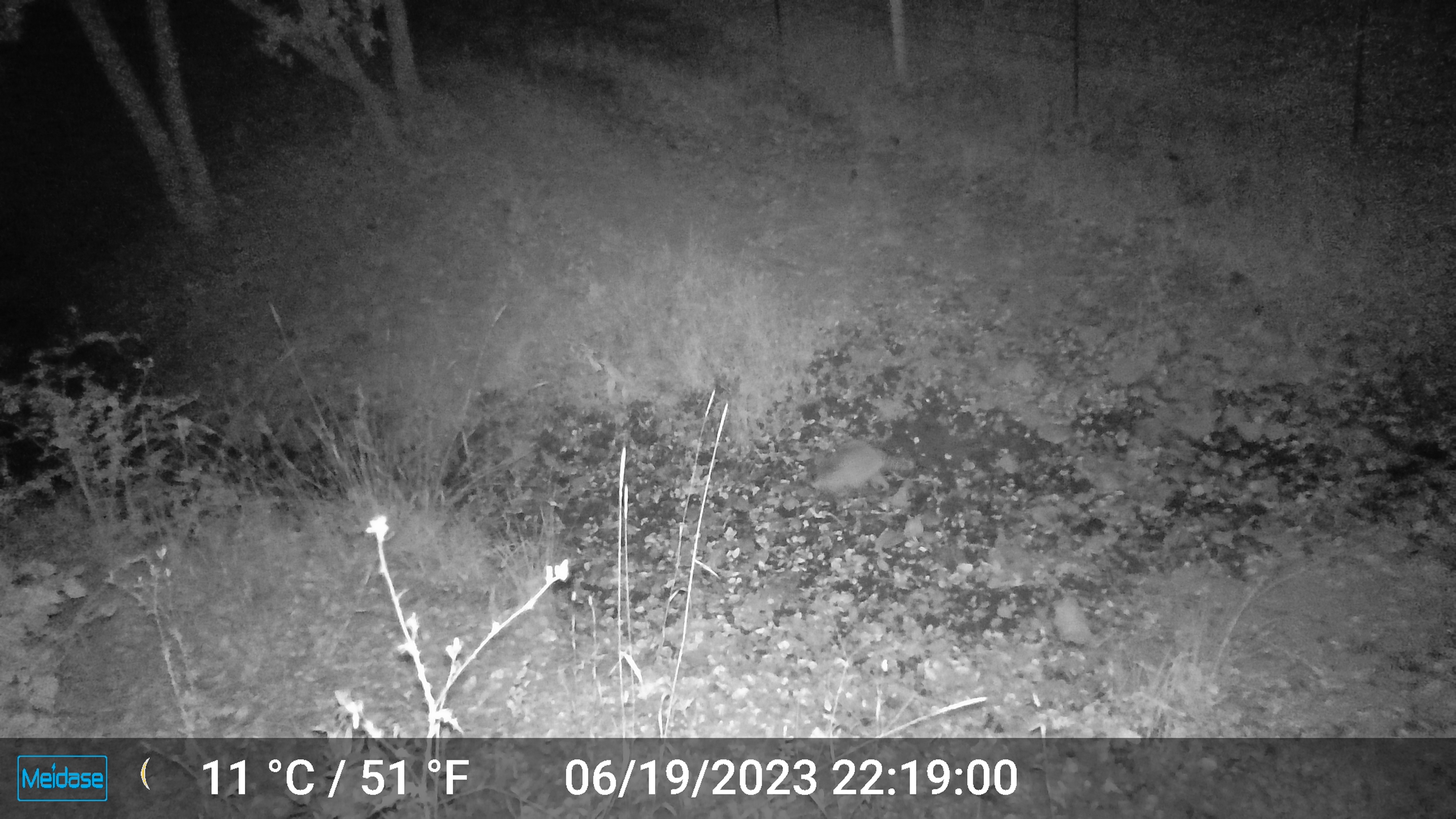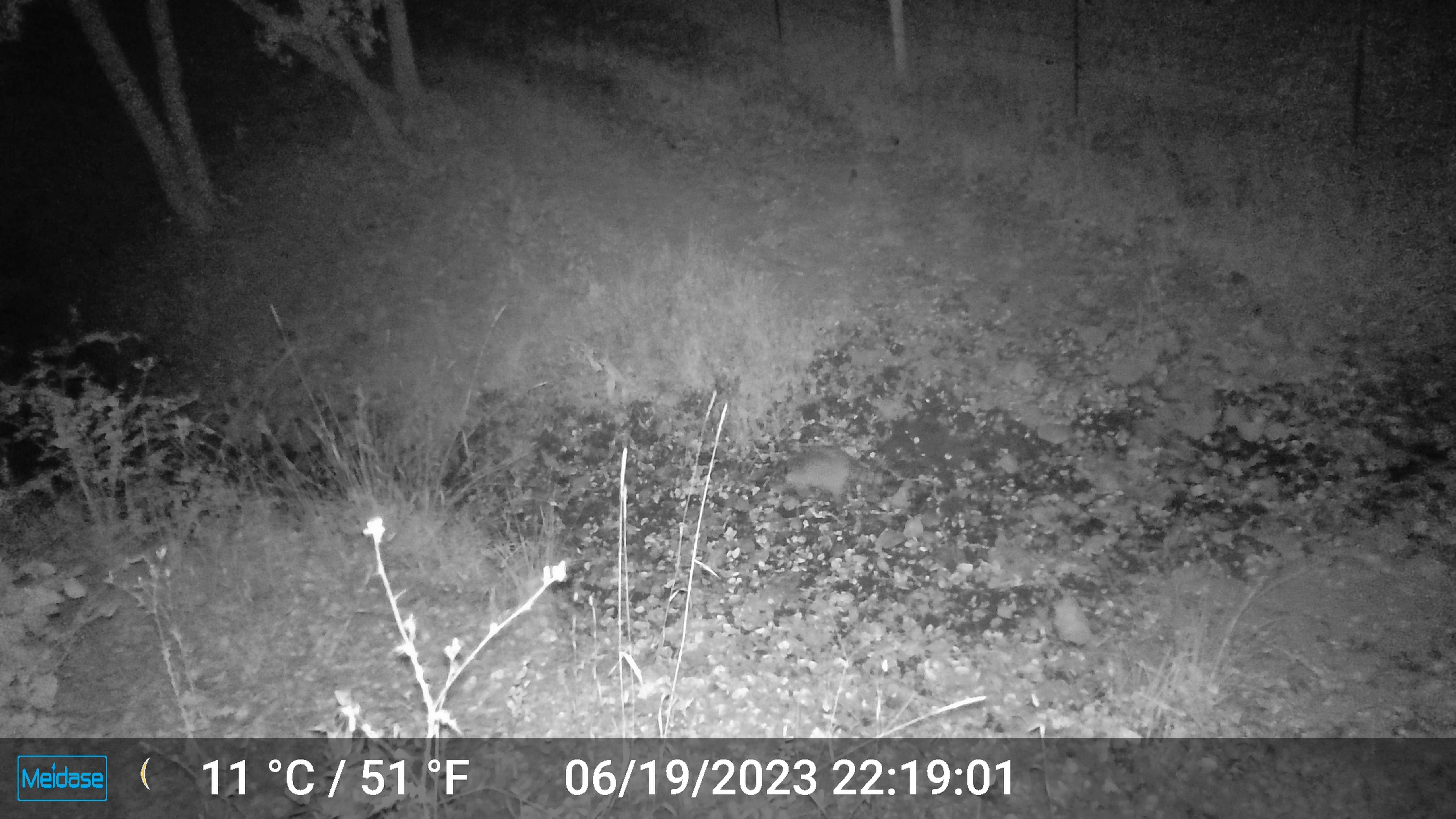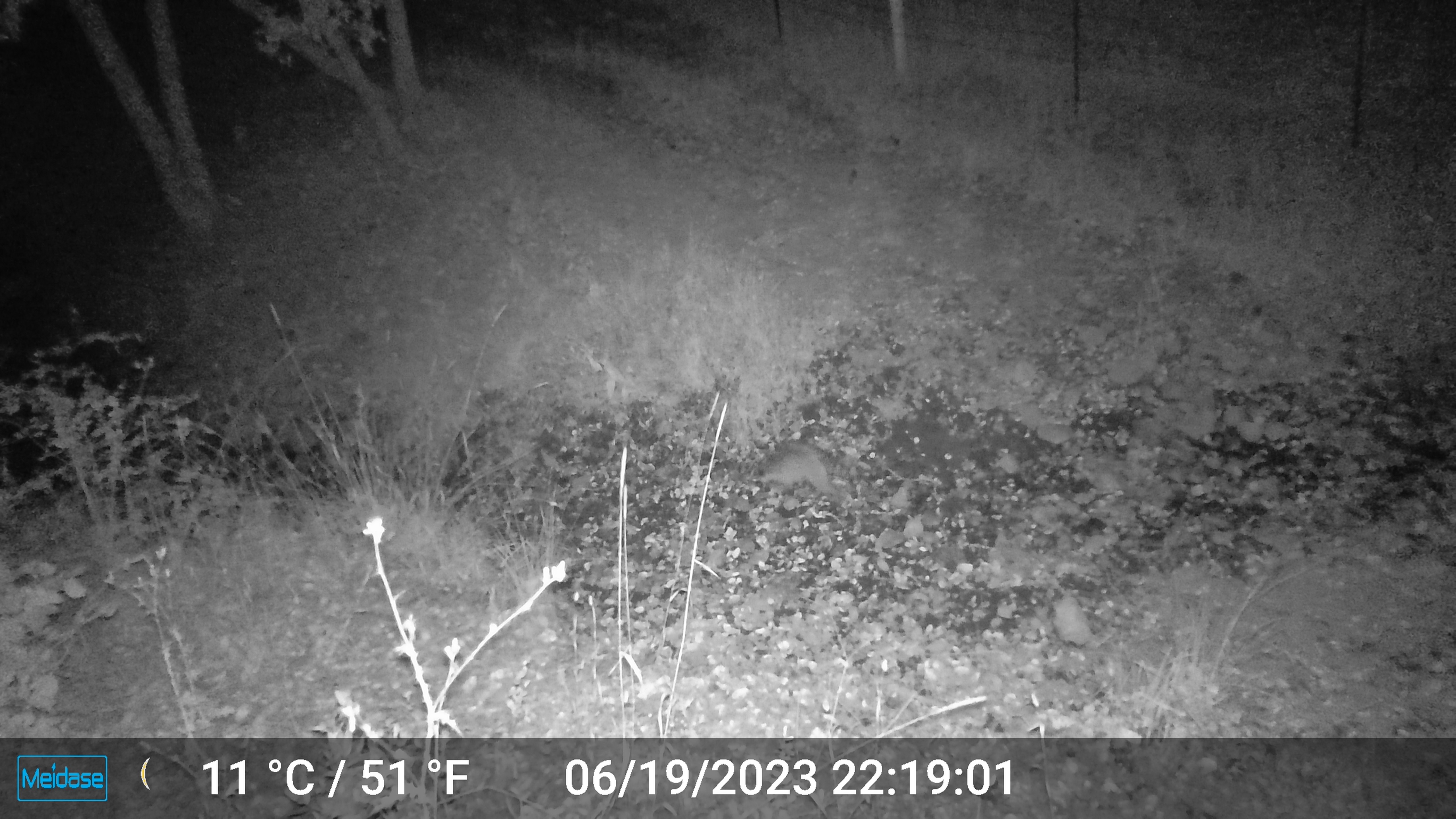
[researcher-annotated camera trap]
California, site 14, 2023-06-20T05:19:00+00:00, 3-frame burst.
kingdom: Animalia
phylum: Chordata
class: Mammalia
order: Carnivora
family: Procyonidae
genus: Procyon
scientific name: Procyon lotor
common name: raccoon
Raccoon (Procyon lotor).